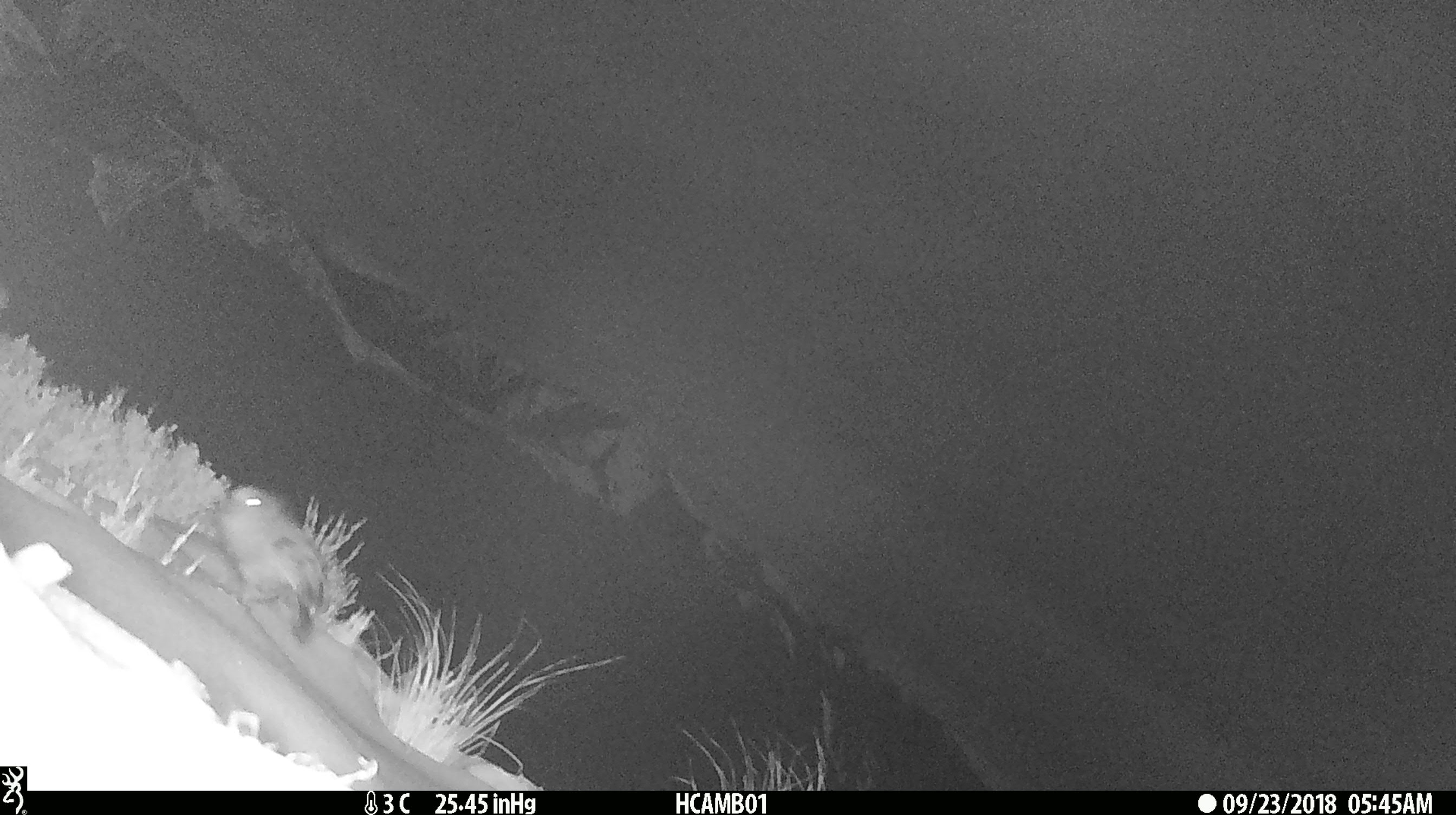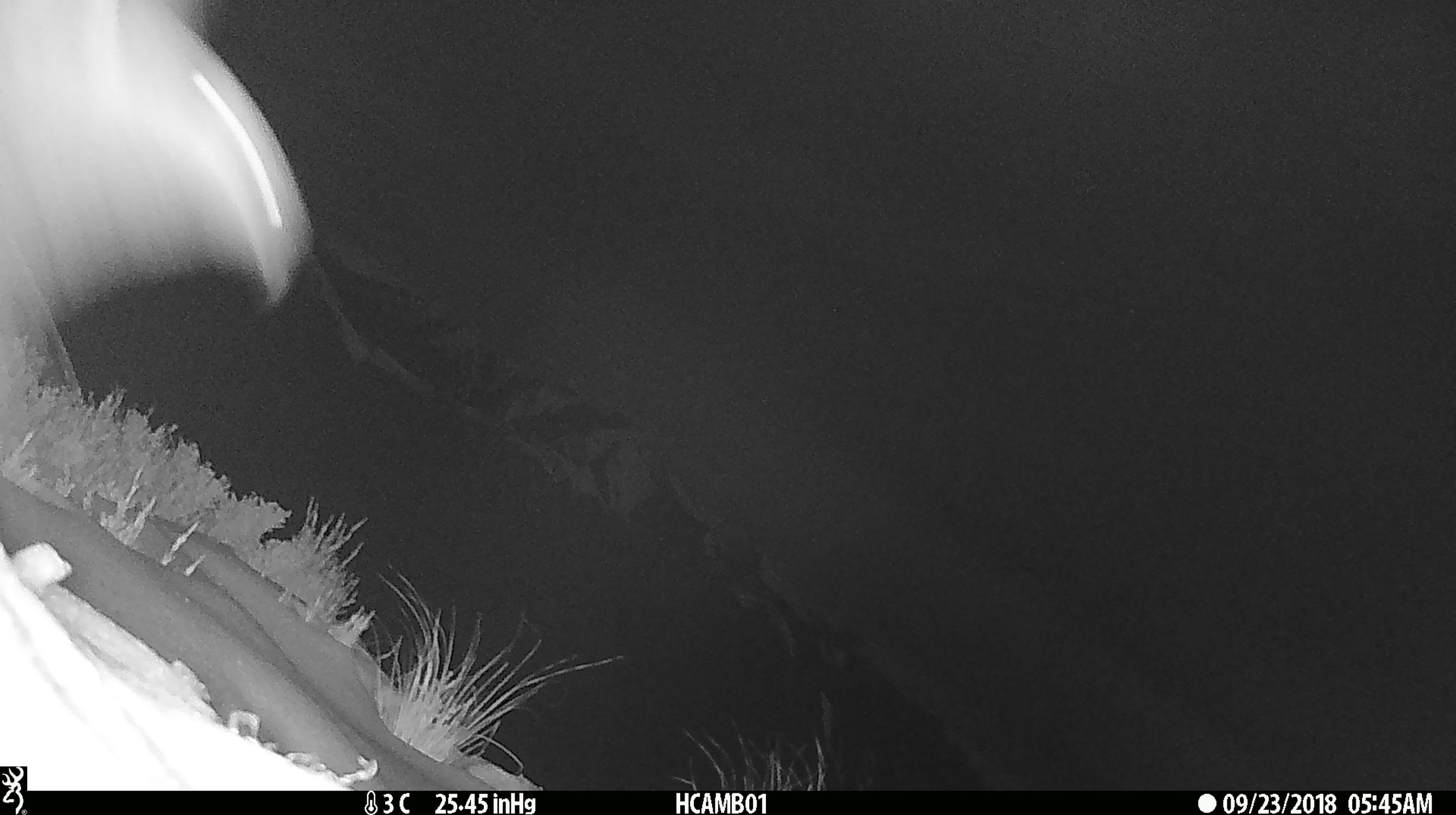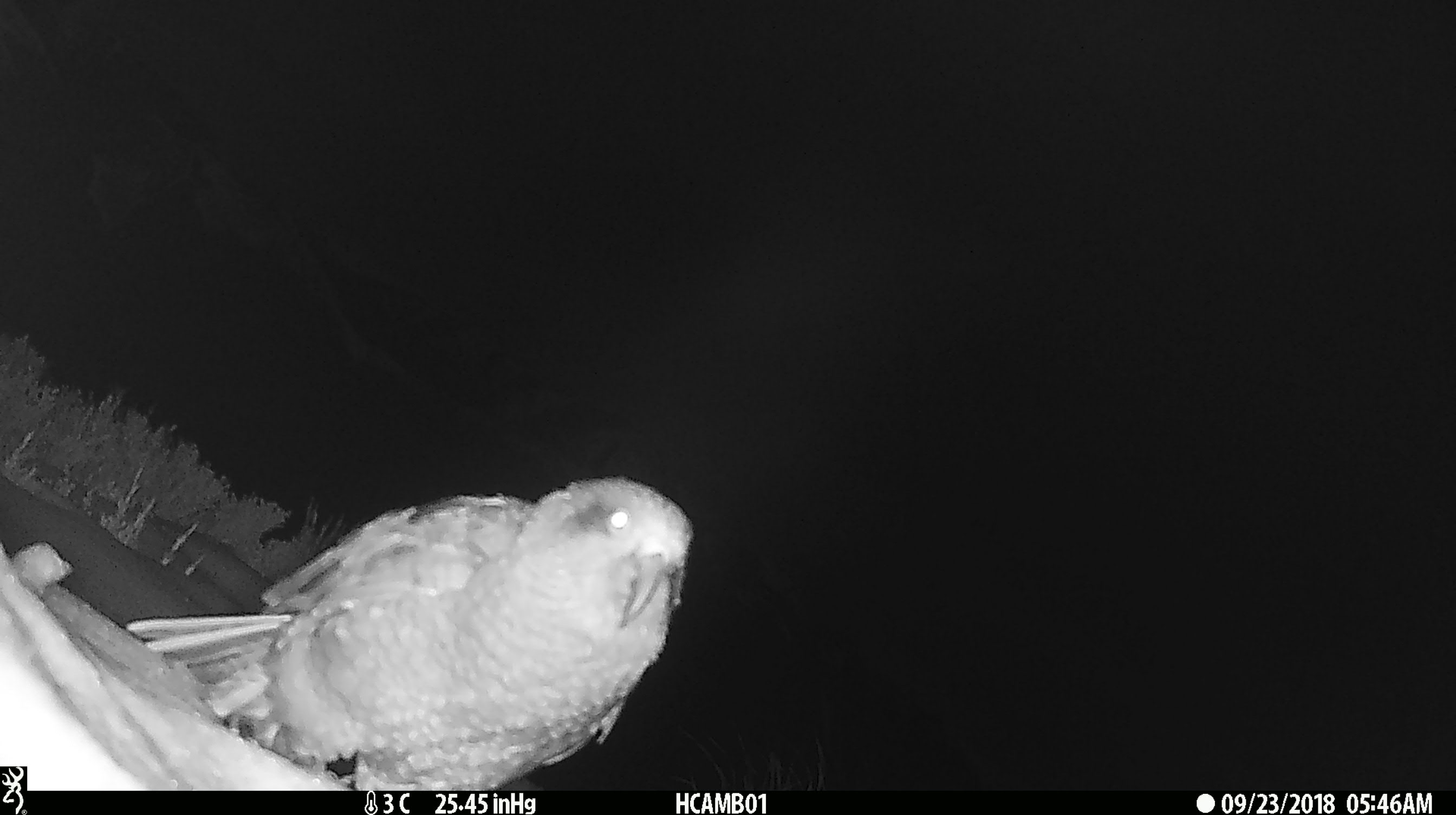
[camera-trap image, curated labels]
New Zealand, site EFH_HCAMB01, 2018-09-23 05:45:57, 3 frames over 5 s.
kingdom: Animalia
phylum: Chordata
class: Aves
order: Psittaciformes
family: Strigopidae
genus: Nestor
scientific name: Nestor notabilis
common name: kea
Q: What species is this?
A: Kea (Nestor notabilis).